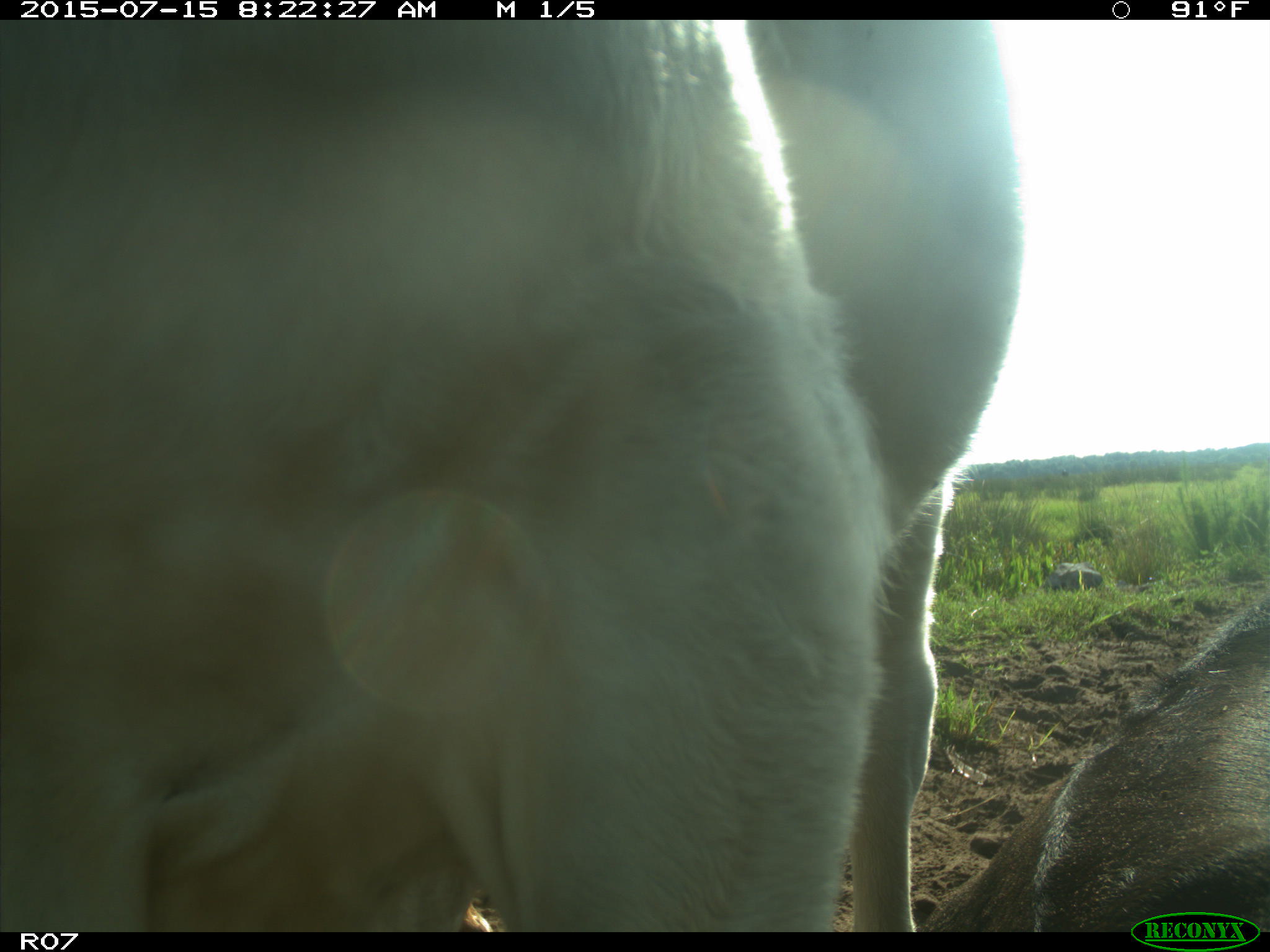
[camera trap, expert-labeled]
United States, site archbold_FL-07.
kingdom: Animalia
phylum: Chordata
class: Mammalia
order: Artiodactyla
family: Bovidae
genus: Bos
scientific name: Bos taurus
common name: domestic cow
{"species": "Bos taurus (domestic cow)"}